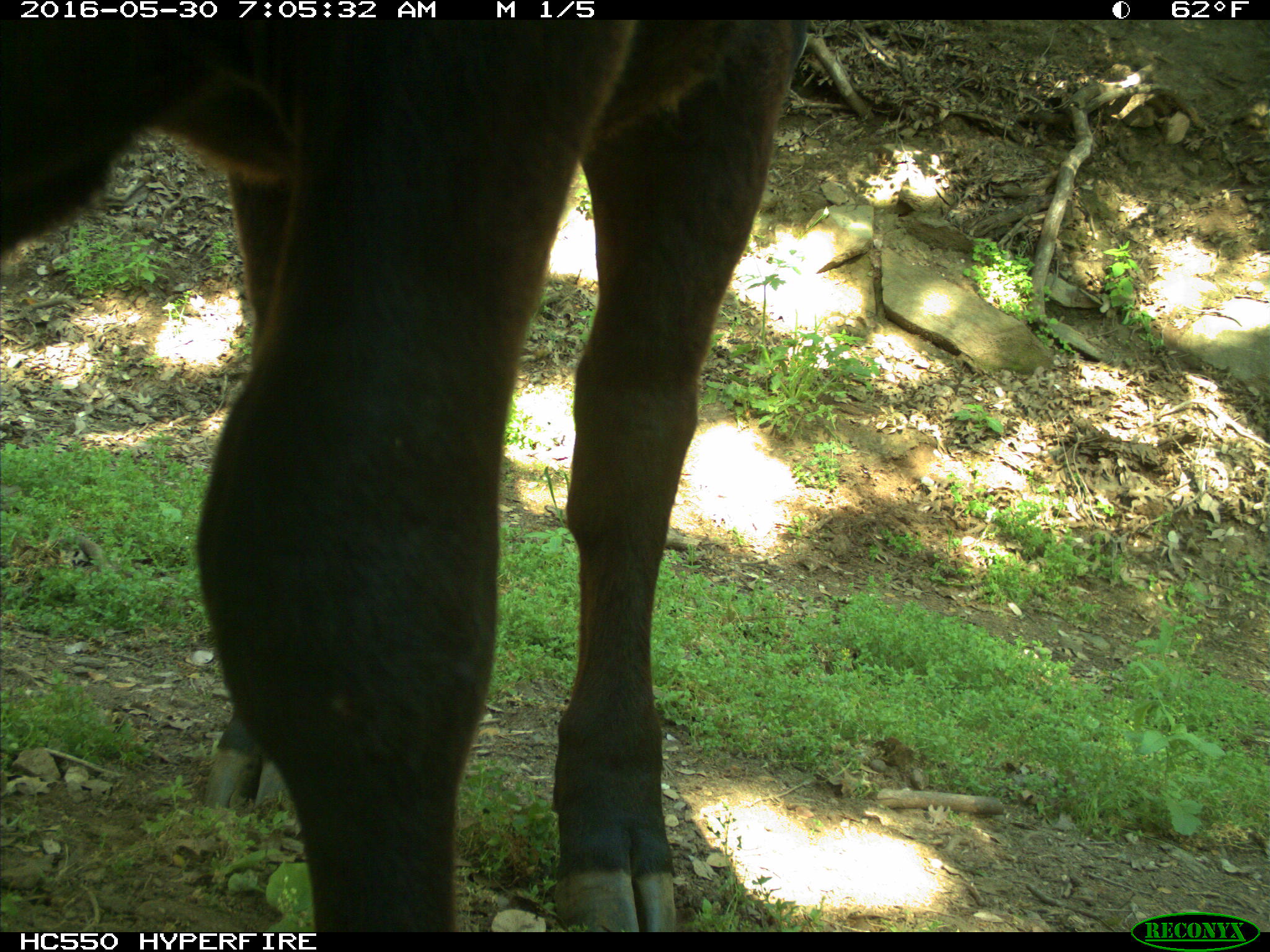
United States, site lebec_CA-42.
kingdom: Animalia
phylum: Chordata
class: Mammalia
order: Artiodactyla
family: Bovidae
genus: Bos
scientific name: Bos taurus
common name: domestic cow